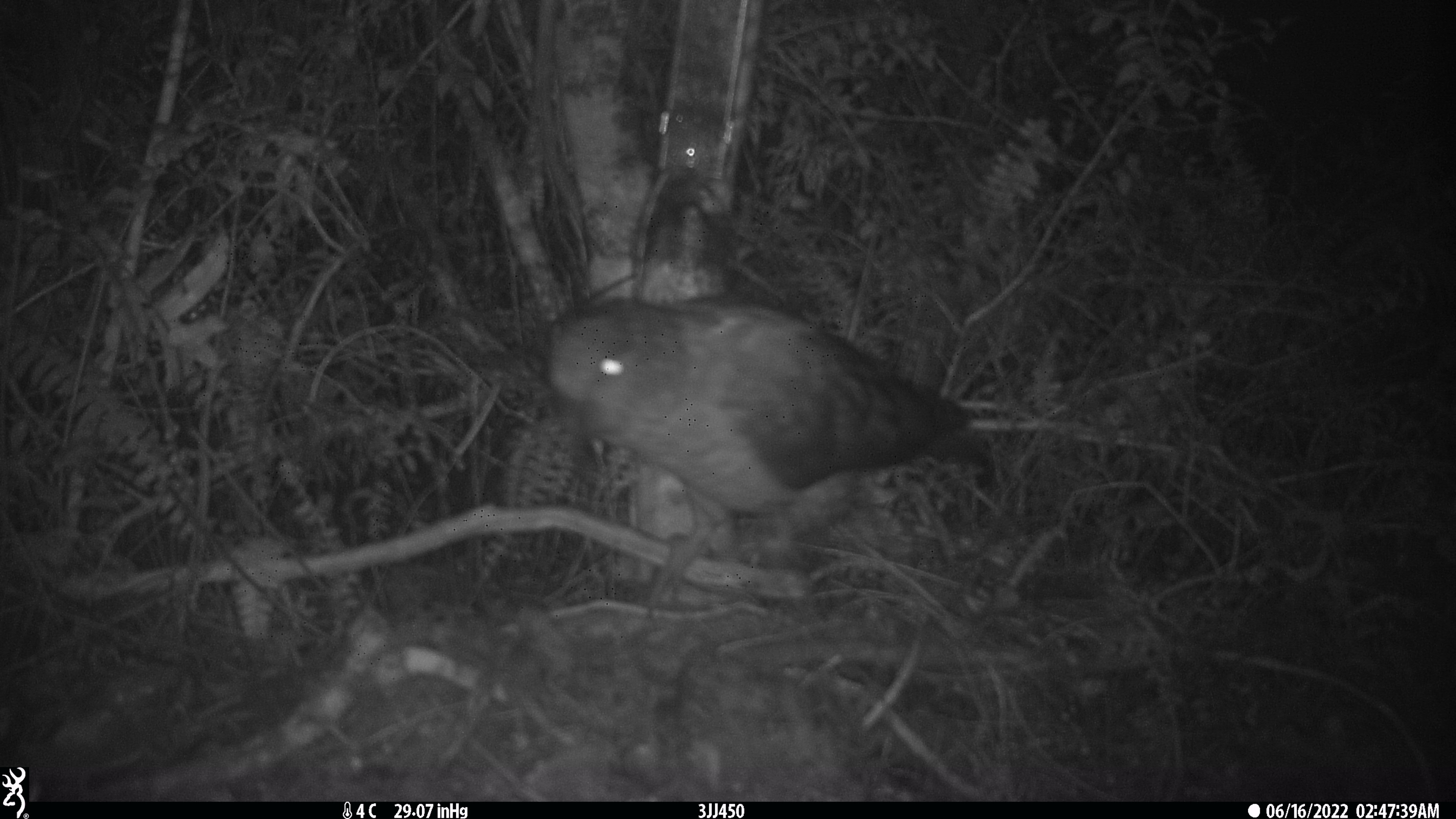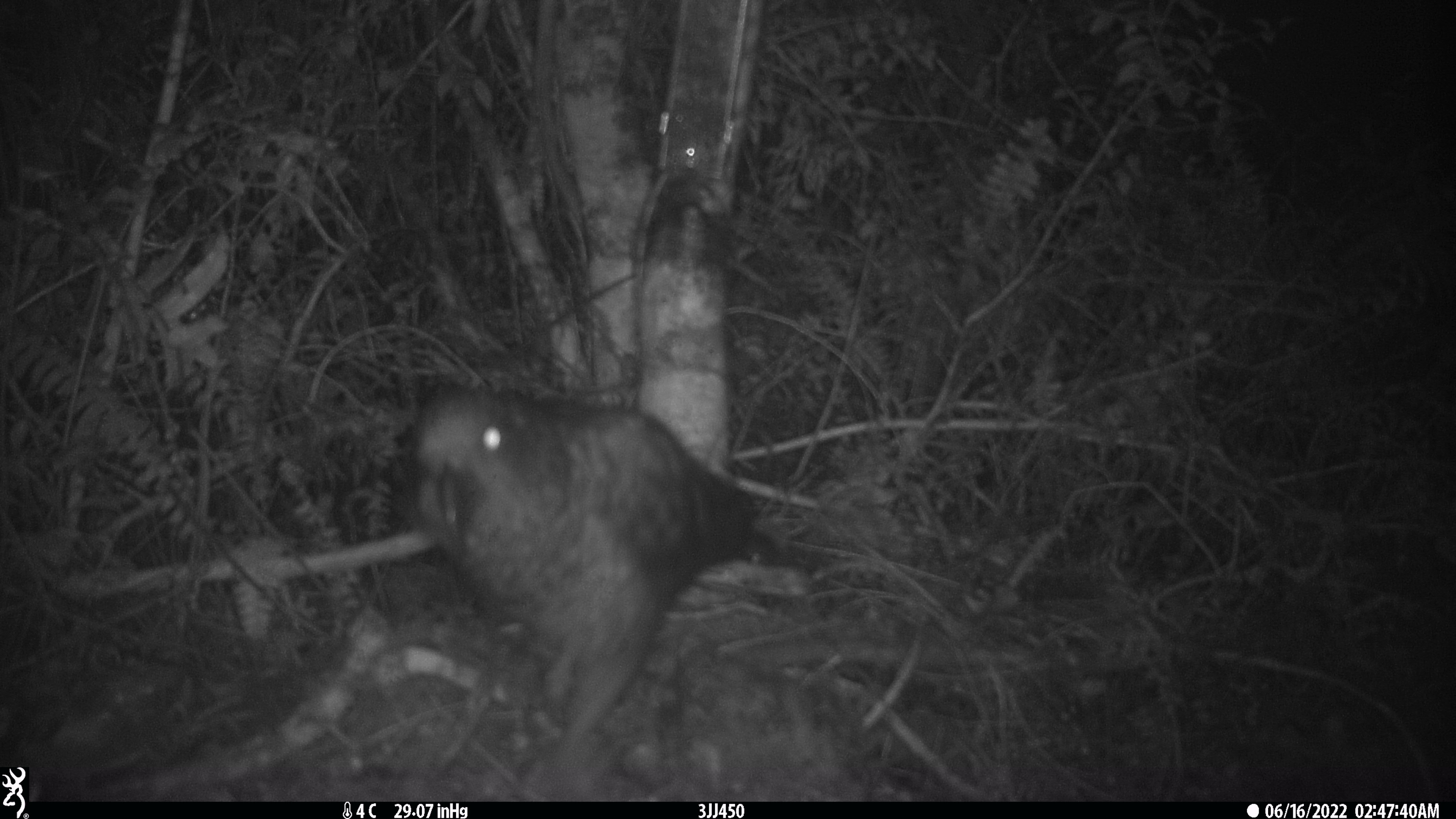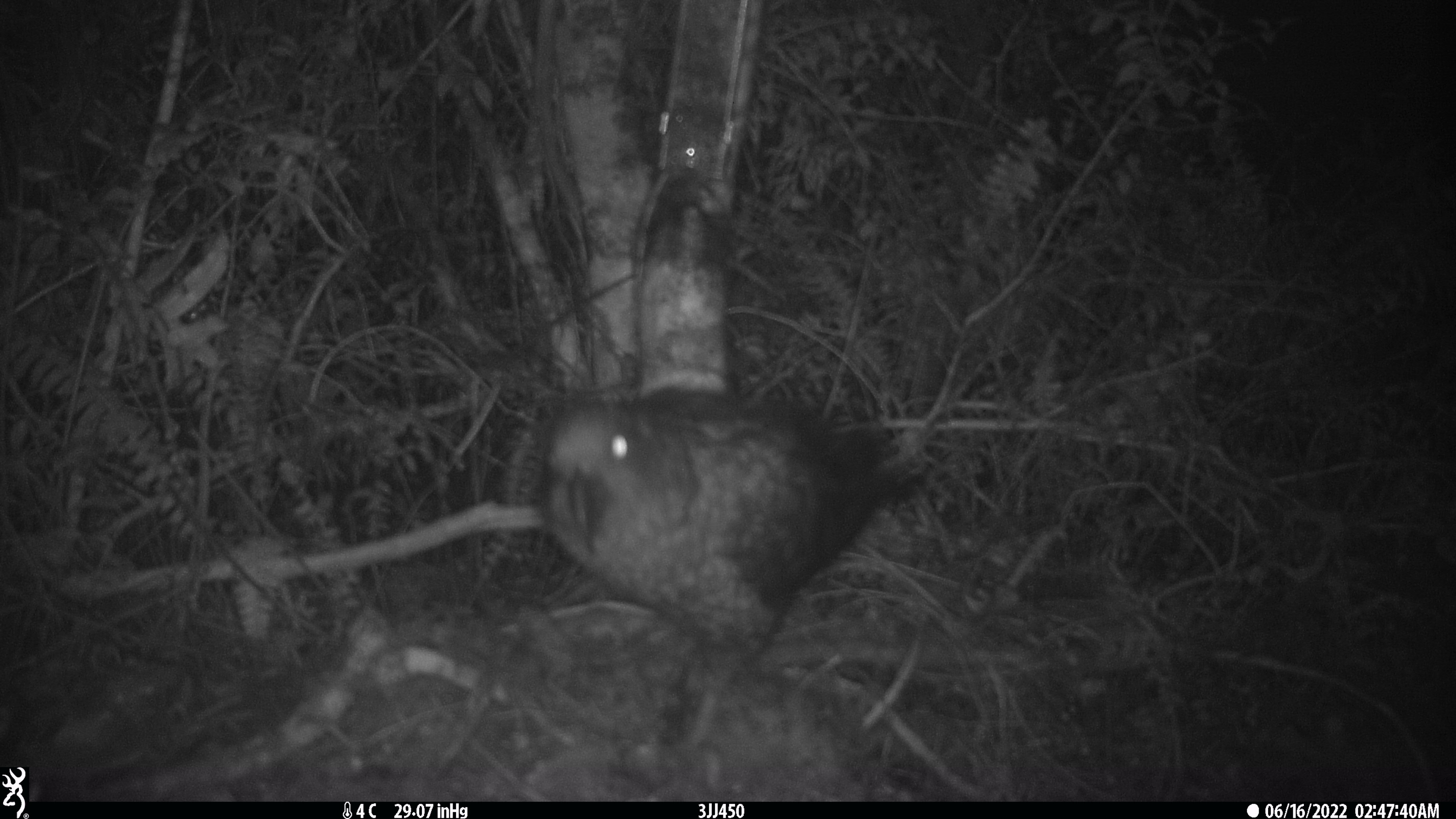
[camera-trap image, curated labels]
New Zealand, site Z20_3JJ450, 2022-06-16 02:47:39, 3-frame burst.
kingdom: Animalia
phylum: Chordata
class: Aves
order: Psittaciformes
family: Strigopidae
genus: Nestor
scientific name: Nestor notabilis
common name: kea